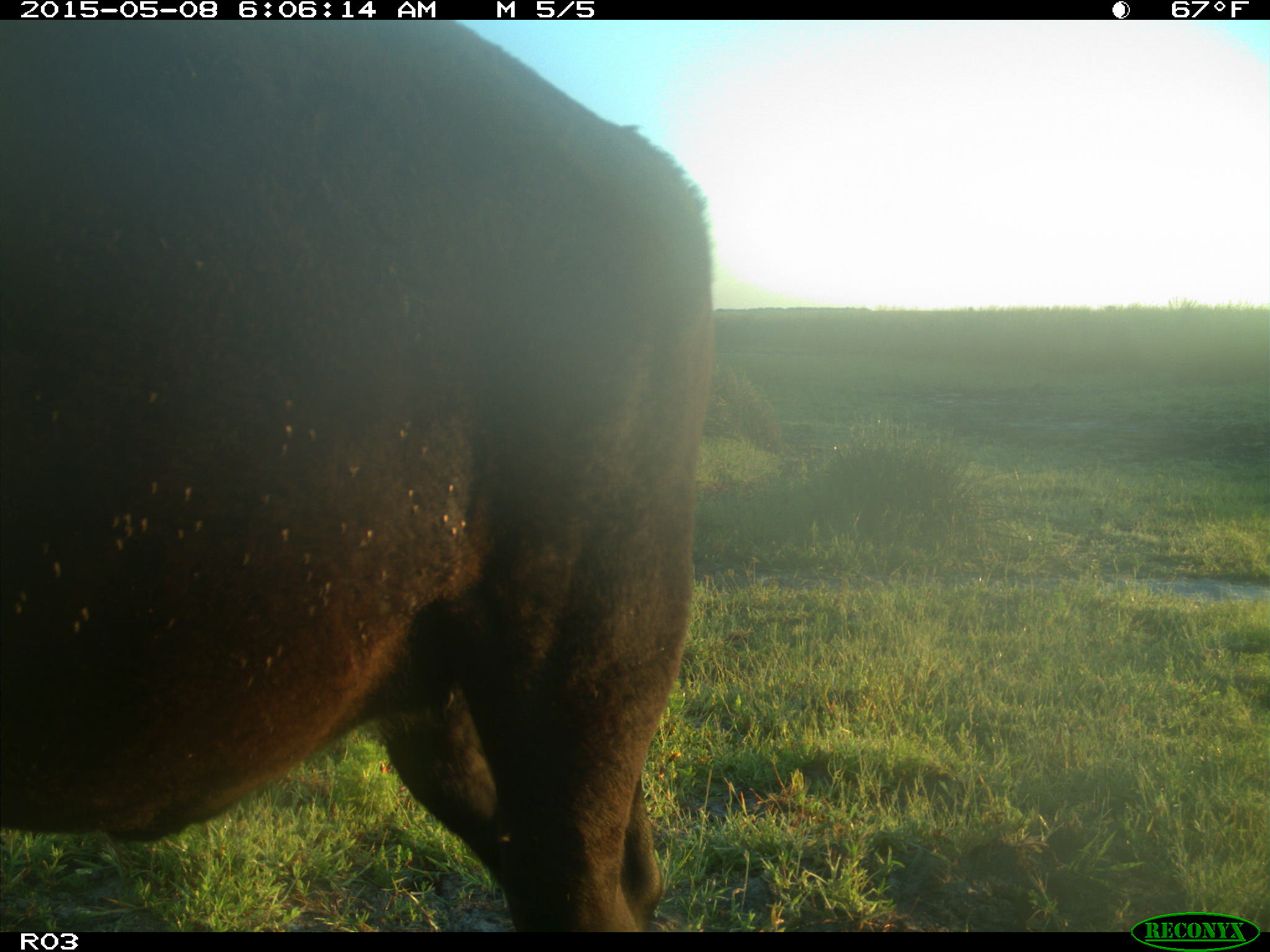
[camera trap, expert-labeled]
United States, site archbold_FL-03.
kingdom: Animalia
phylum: Chordata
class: Mammalia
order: Artiodactyla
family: Bovidae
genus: Bos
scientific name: Bos taurus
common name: domestic cow